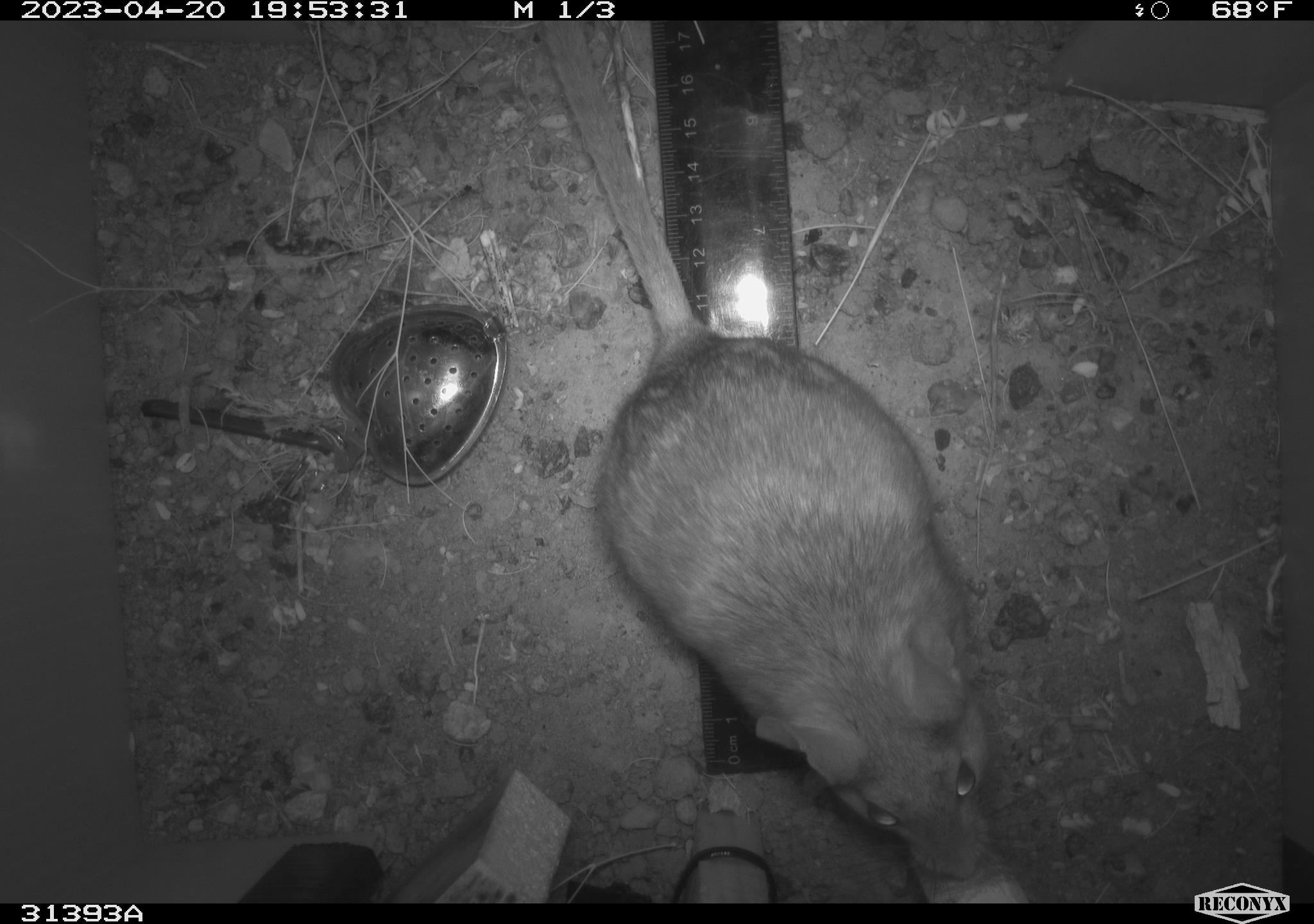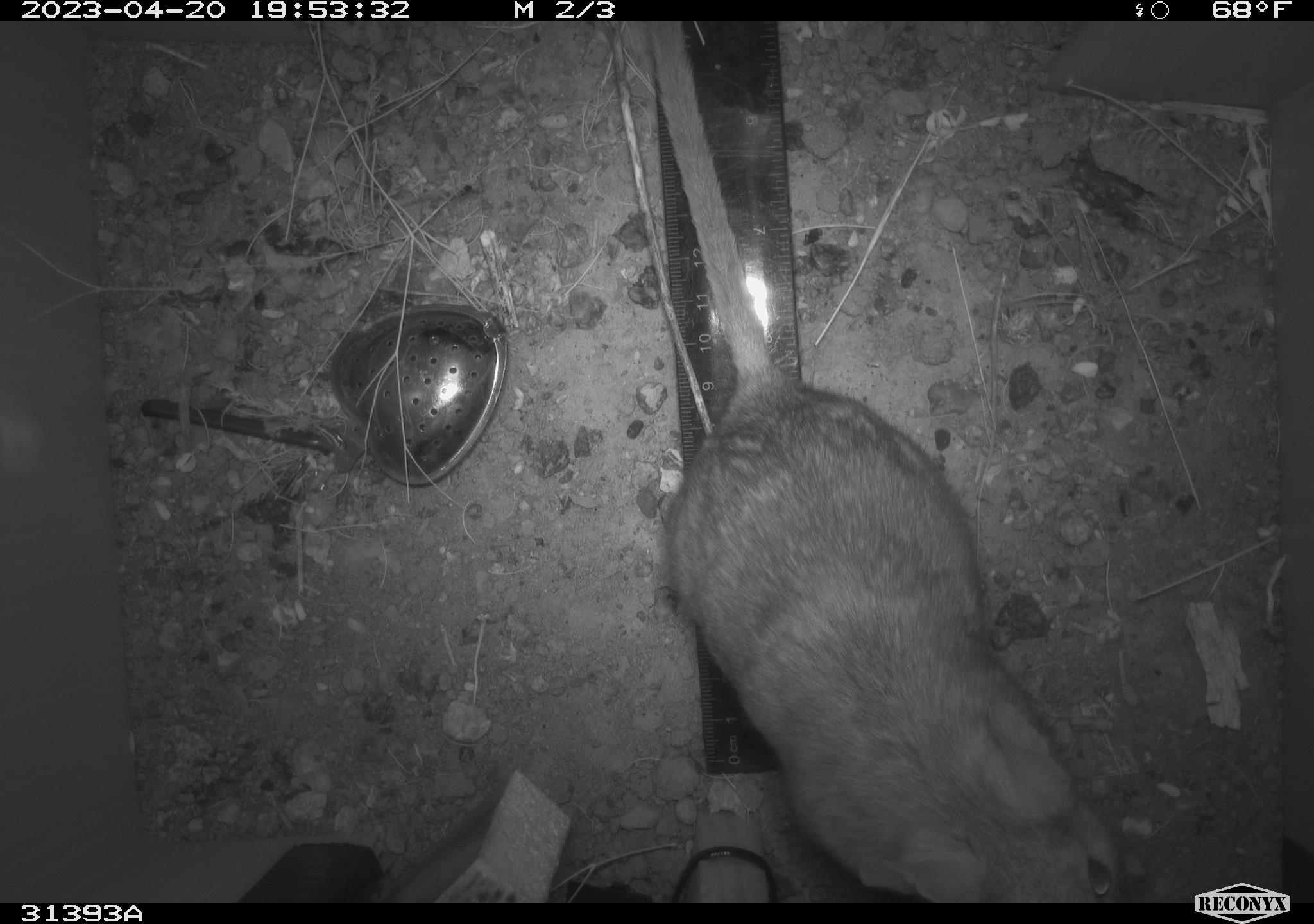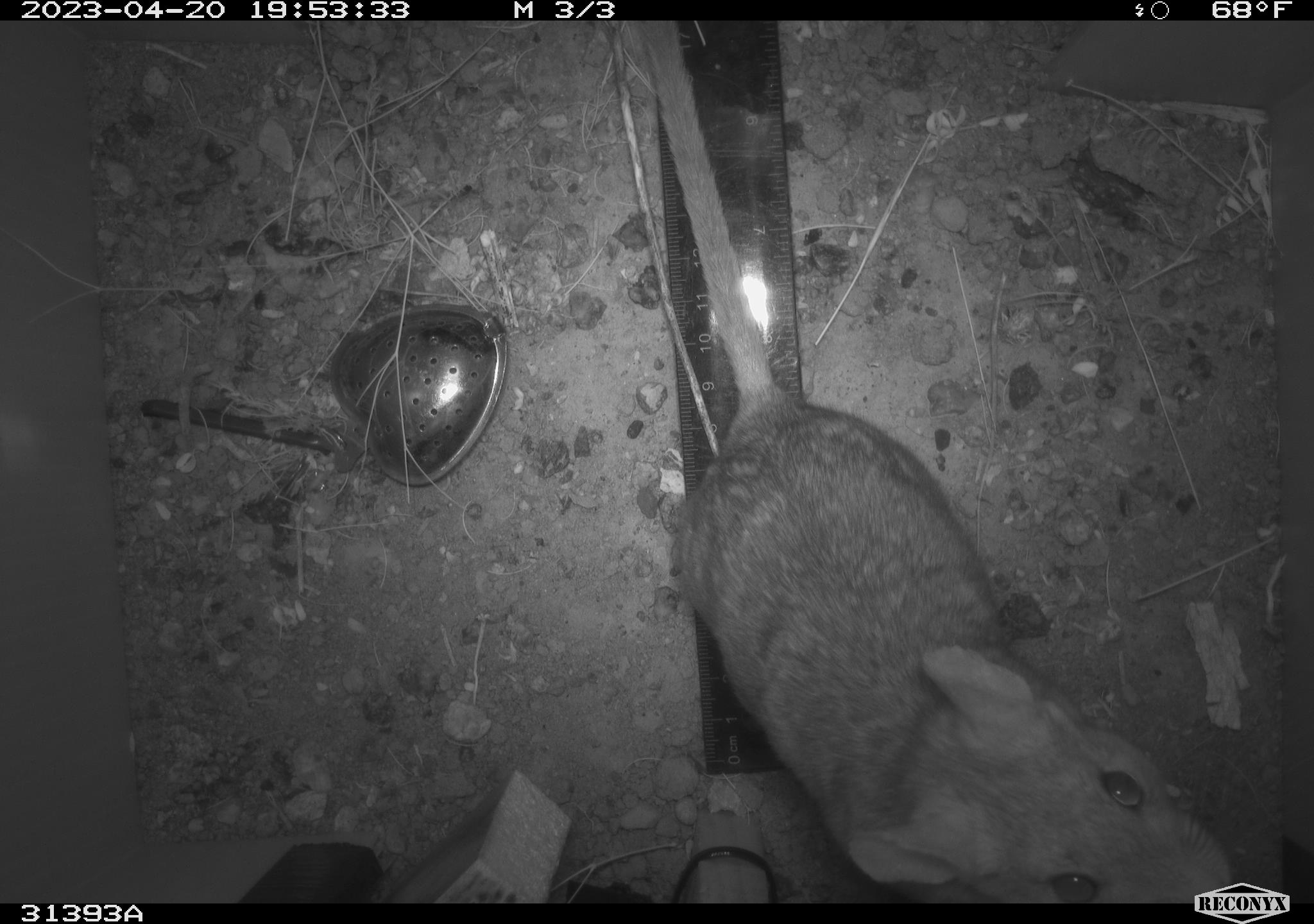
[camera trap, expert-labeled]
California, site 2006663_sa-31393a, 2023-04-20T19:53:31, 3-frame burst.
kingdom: Animalia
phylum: Chordata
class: Mammalia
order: Rodentia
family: Cricetidae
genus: Neotoma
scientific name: Neotoma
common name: pack rat or woodrat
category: neotoma species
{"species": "neotoma species (pack rat or woodrat) (Neotoma)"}